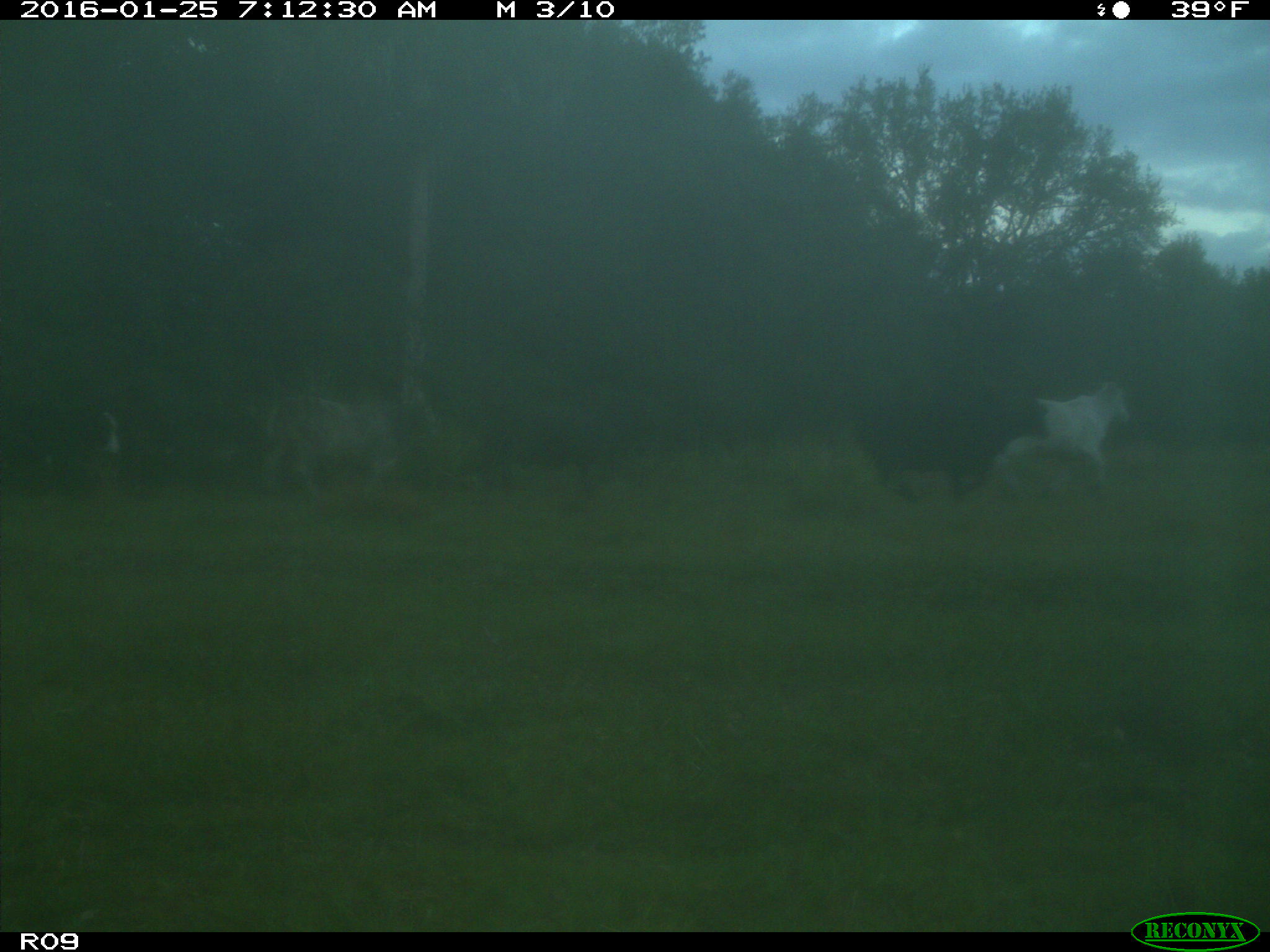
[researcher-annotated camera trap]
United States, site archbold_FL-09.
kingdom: Animalia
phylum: Chordata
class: Mammalia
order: Artiodactyla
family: Bovidae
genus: Bos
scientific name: Bos taurus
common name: domestic cow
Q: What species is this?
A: Bos taurus (domestic cow).